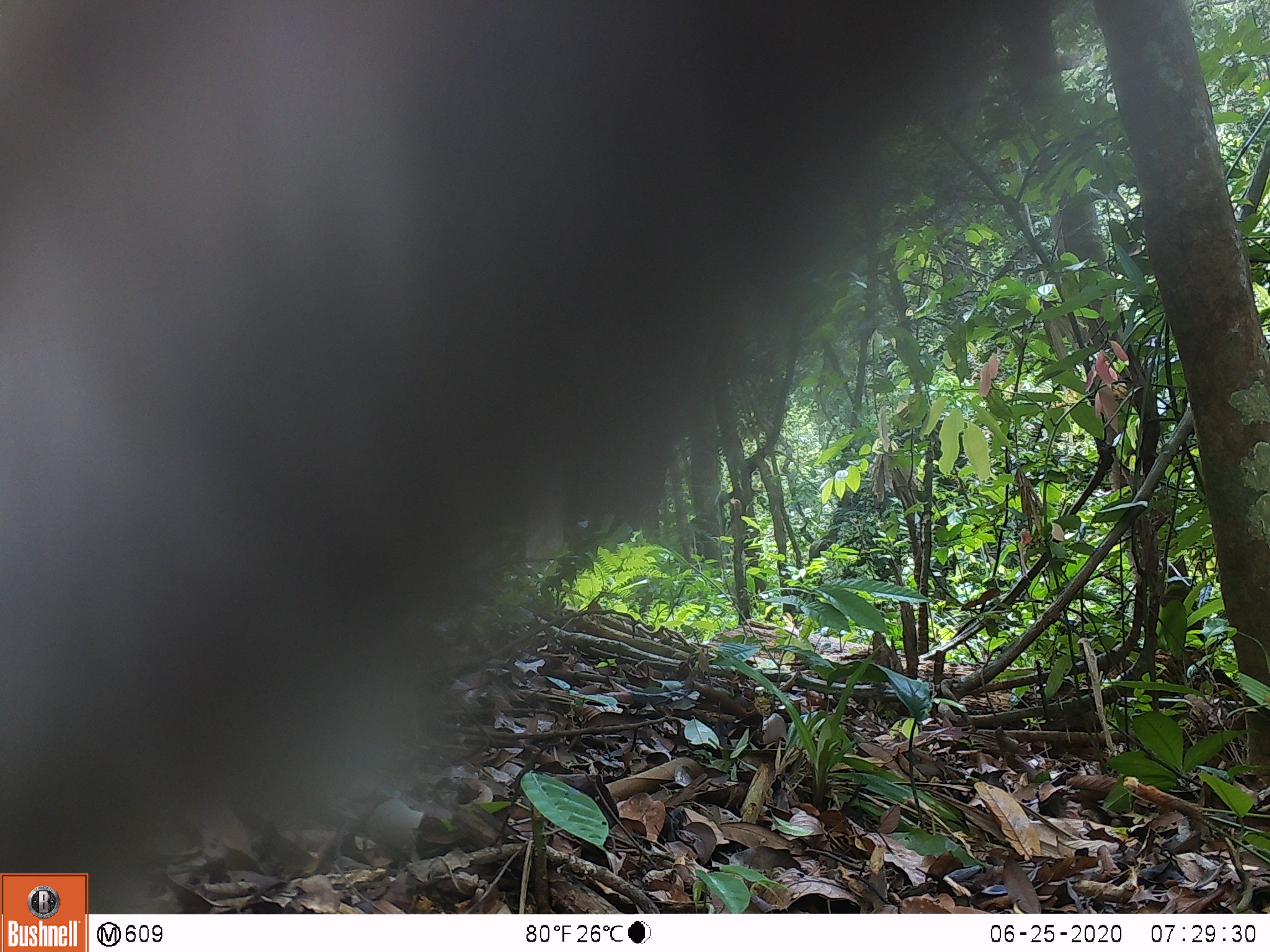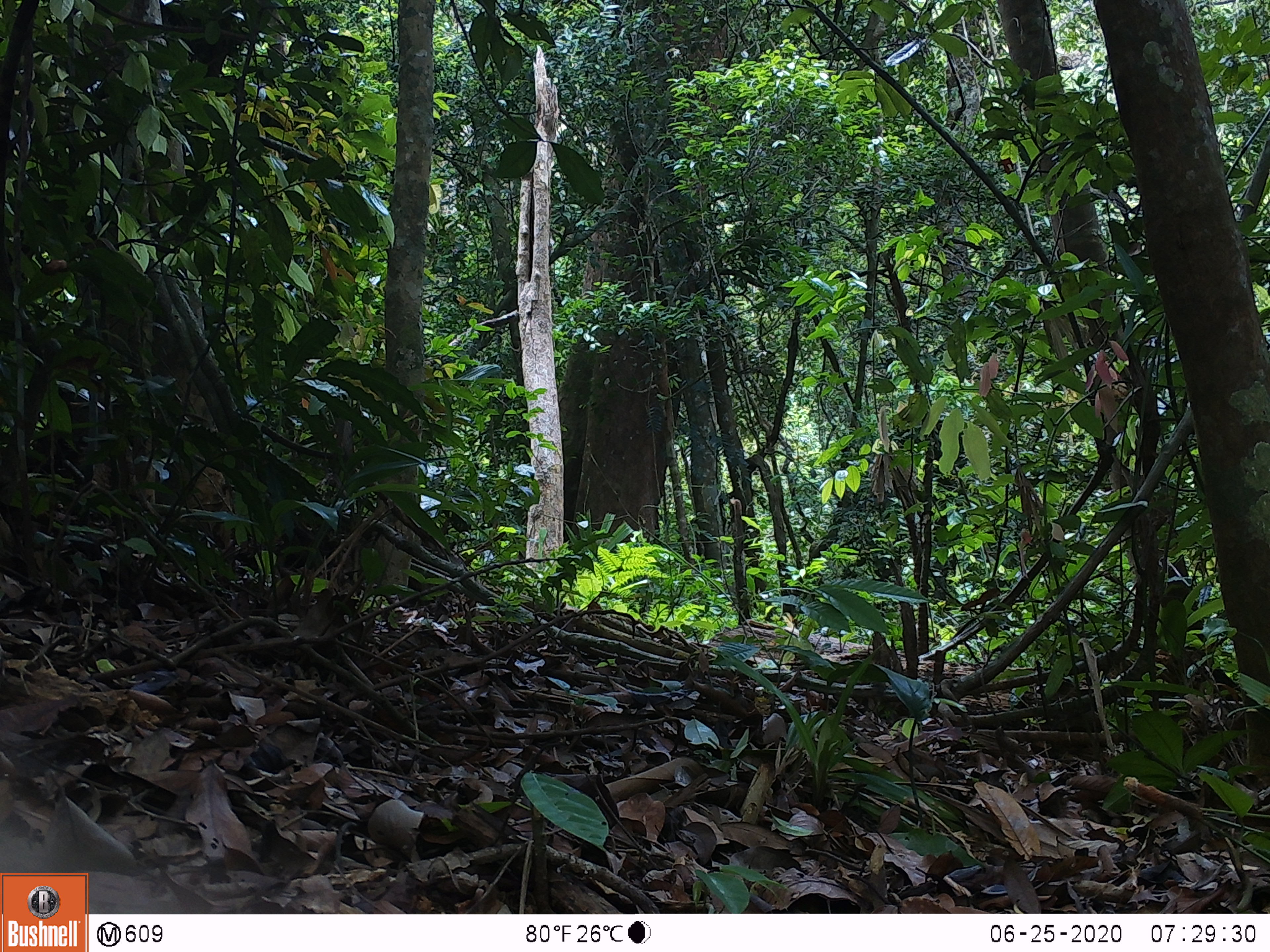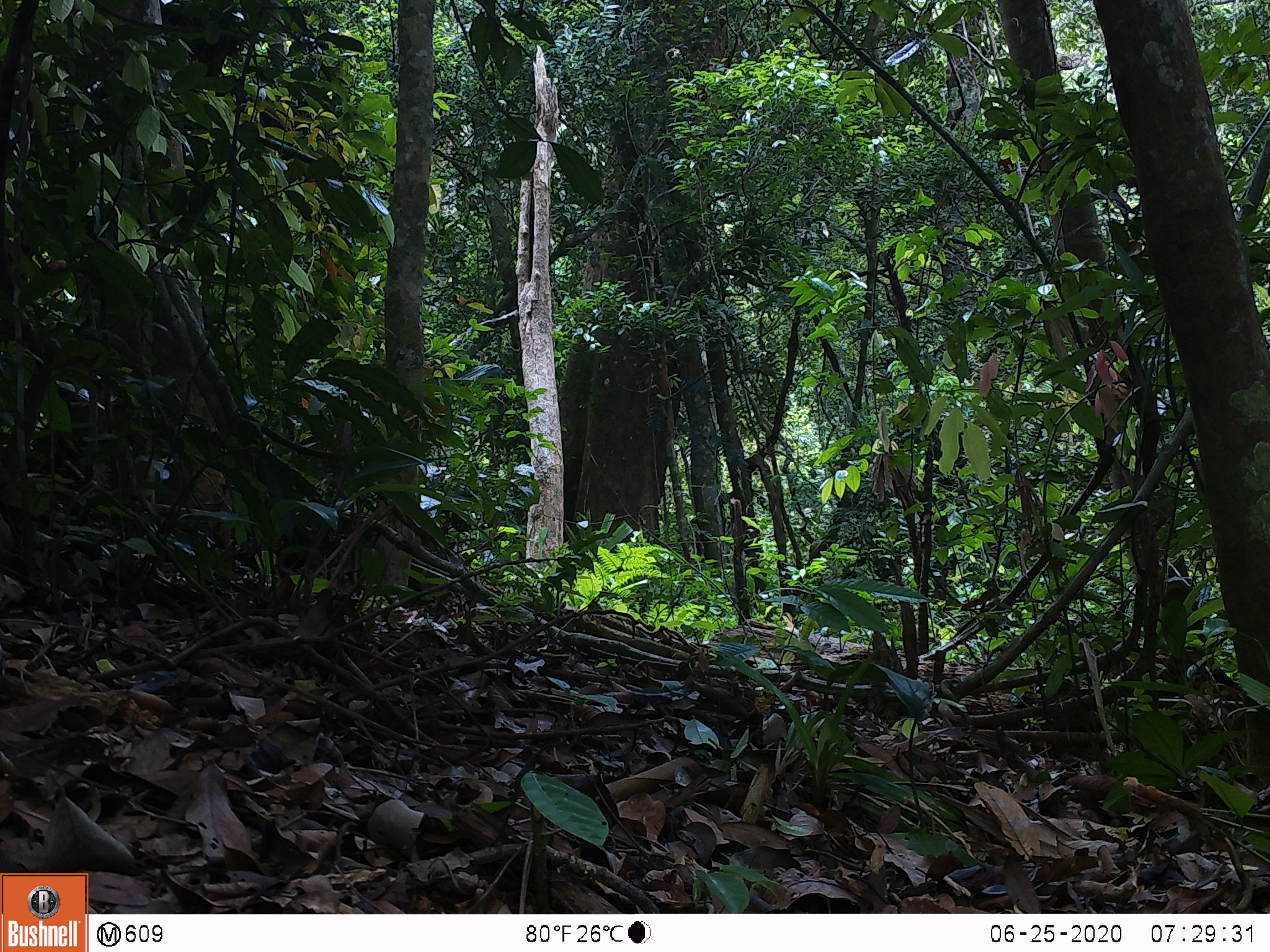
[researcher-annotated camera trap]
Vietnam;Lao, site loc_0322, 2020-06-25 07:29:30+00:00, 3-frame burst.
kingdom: Animalia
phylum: Chordata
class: Mammalia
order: Primates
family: Cercopithecidae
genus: Macaca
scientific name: Macaca nemestrina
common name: pig-tailed macaque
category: pig tailed macaque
Pig tailed macaque (pig-tailed macaque) (Macaca nemestrina). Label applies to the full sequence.